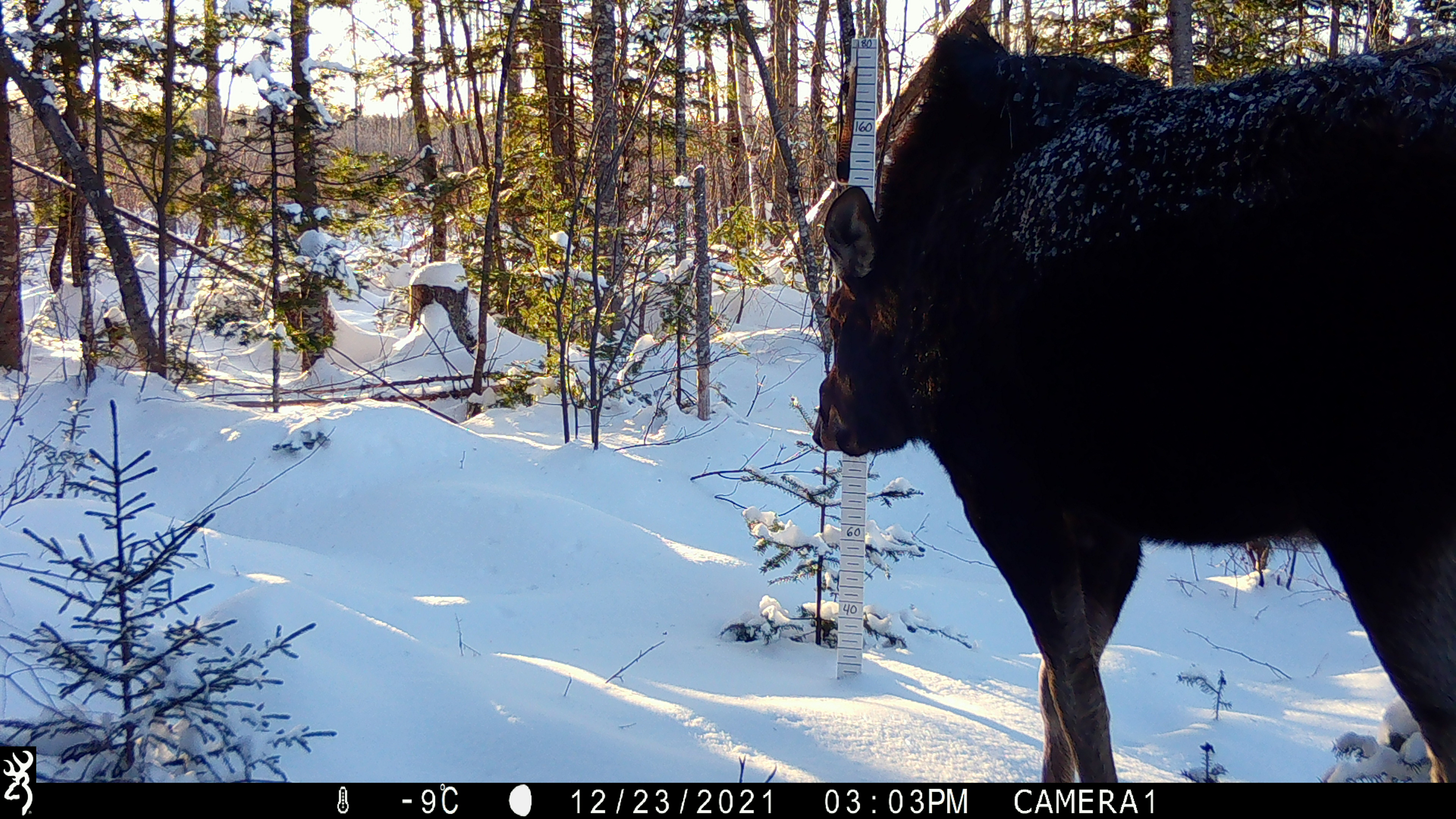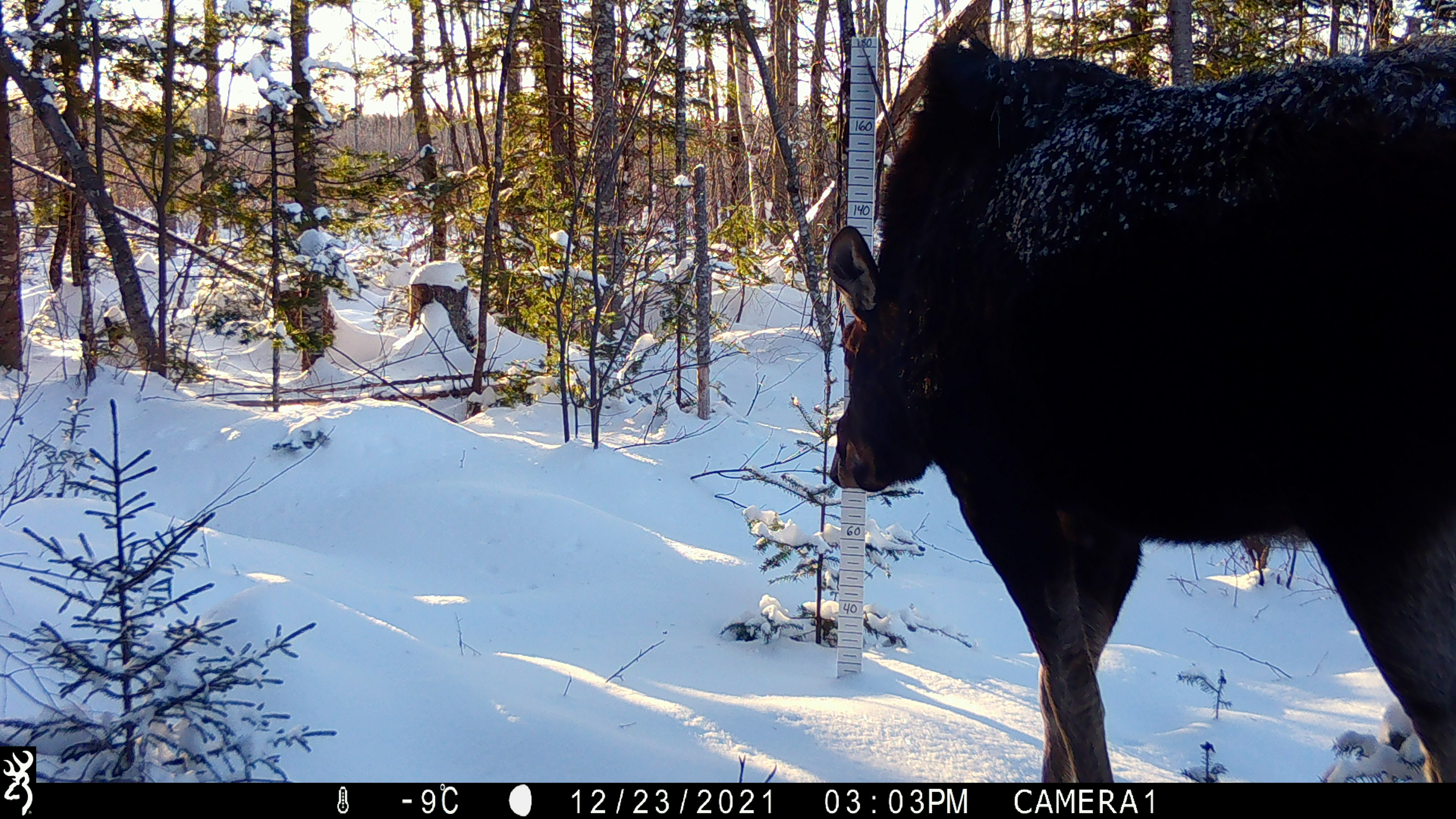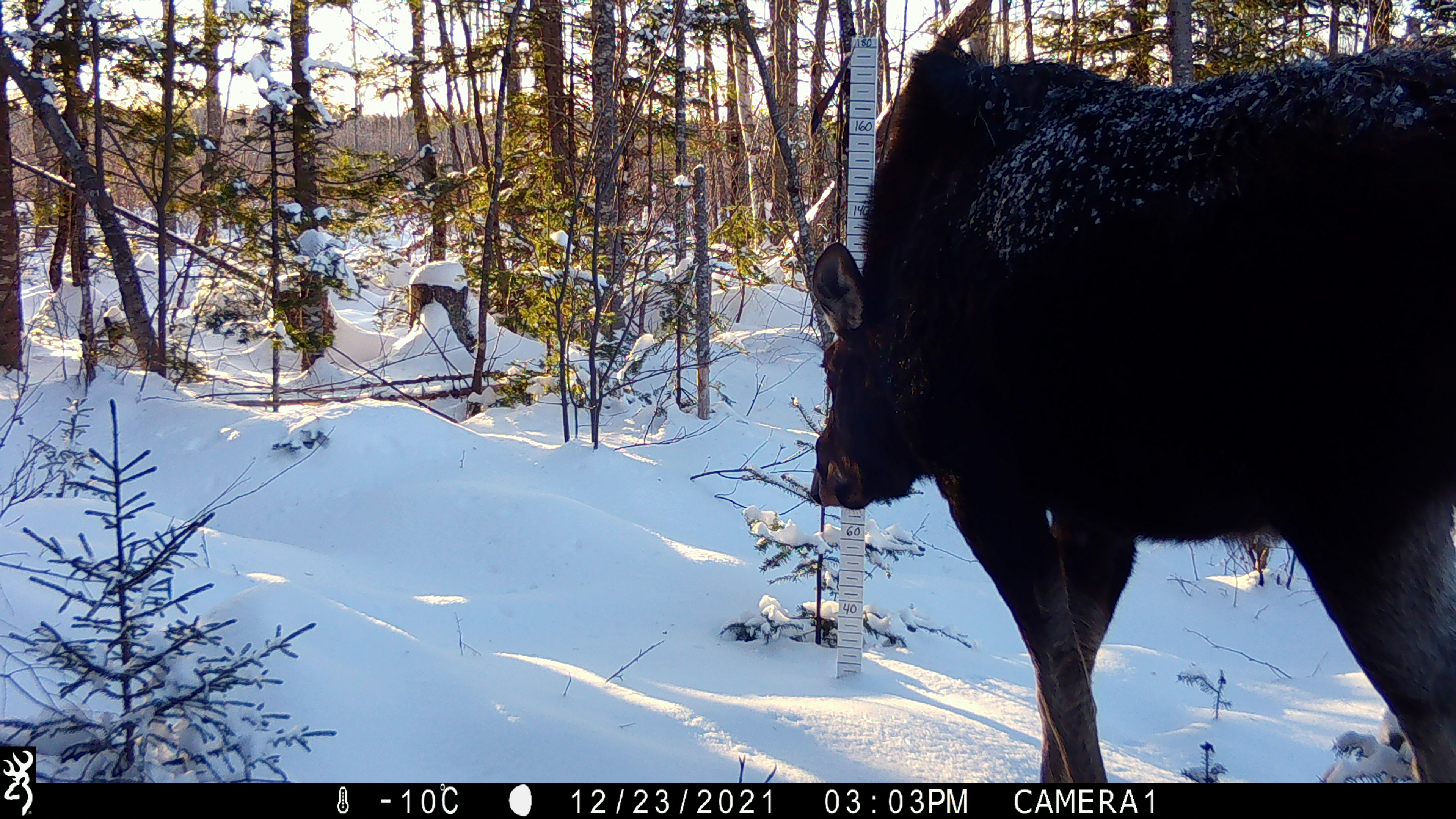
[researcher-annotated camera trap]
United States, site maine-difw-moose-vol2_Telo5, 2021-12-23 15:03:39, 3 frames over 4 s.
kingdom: Animalia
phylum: Chordata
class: Mammalia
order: Artiodactyla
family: Cervidae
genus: Alces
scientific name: Alces alces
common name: moose